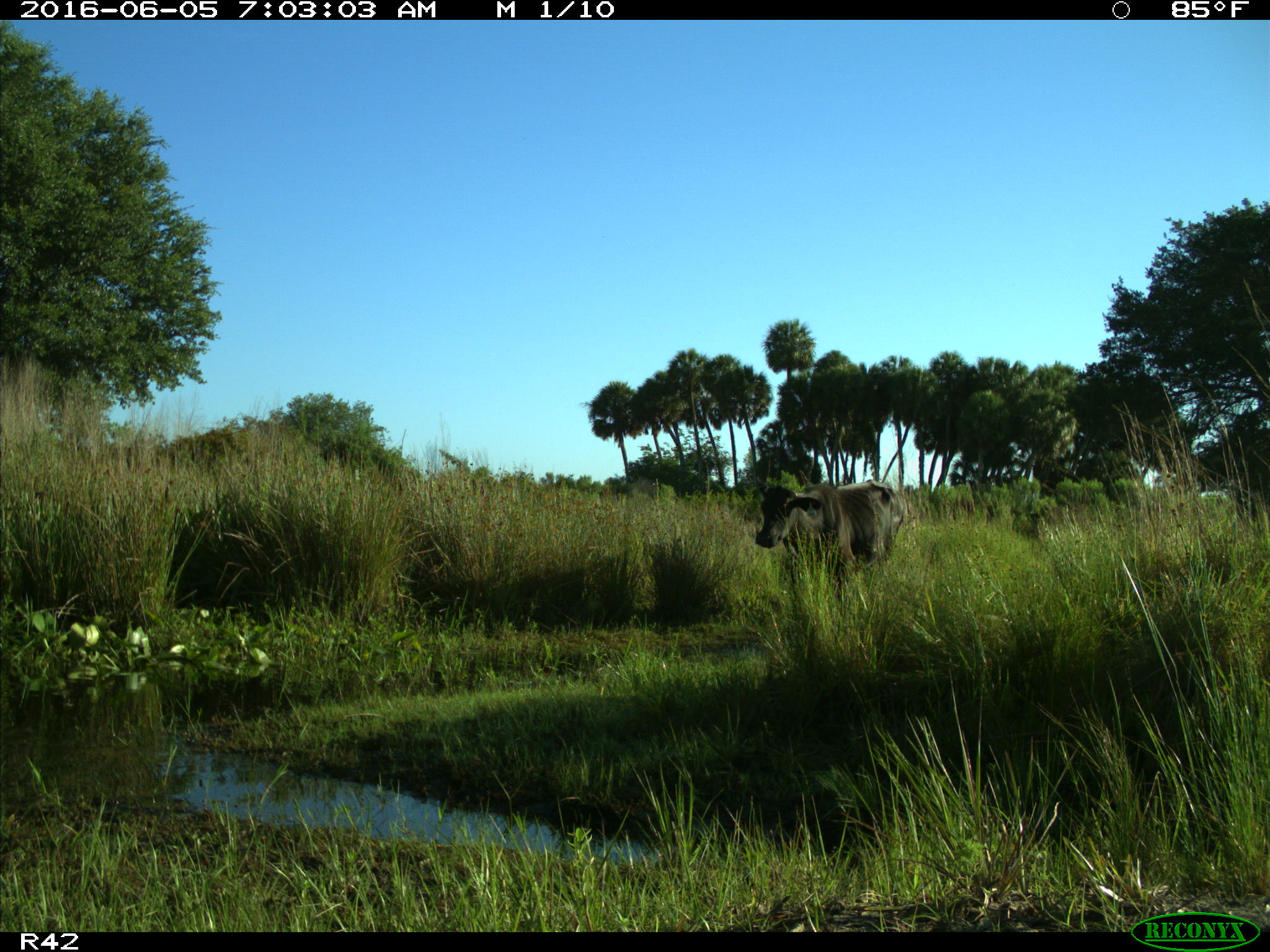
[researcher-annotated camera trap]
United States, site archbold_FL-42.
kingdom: Animalia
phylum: Chordata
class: Mammalia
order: Artiodactyla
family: Bovidae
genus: Bos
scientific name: Bos taurus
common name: domestic cow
Bos taurus (domestic cow).